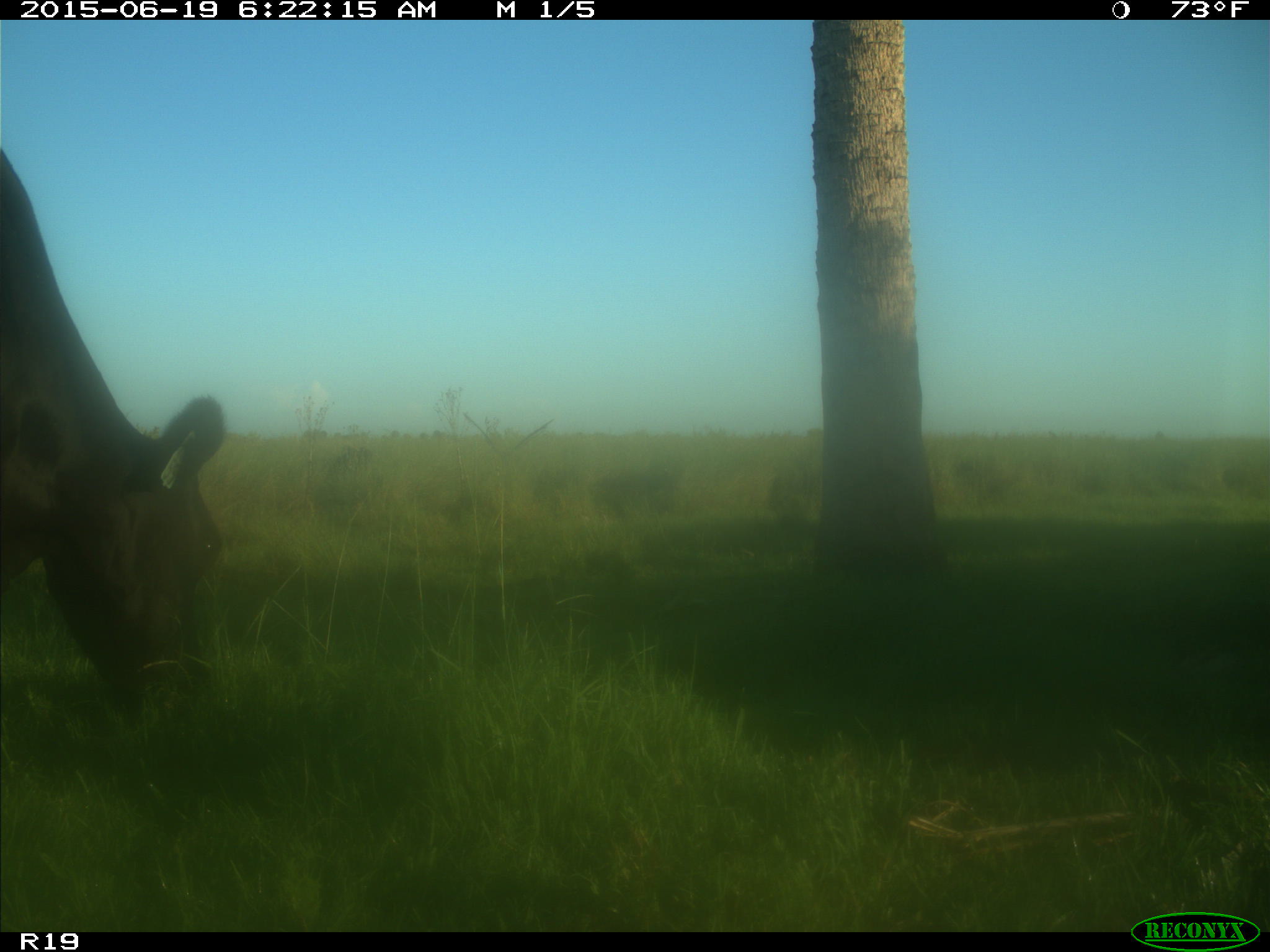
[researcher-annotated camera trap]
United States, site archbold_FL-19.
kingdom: Animalia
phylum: Chordata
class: Mammalia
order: Artiodactyla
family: Bovidae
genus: Bos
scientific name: Bos taurus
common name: domestic cow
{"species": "Bos taurus (domestic cow)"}